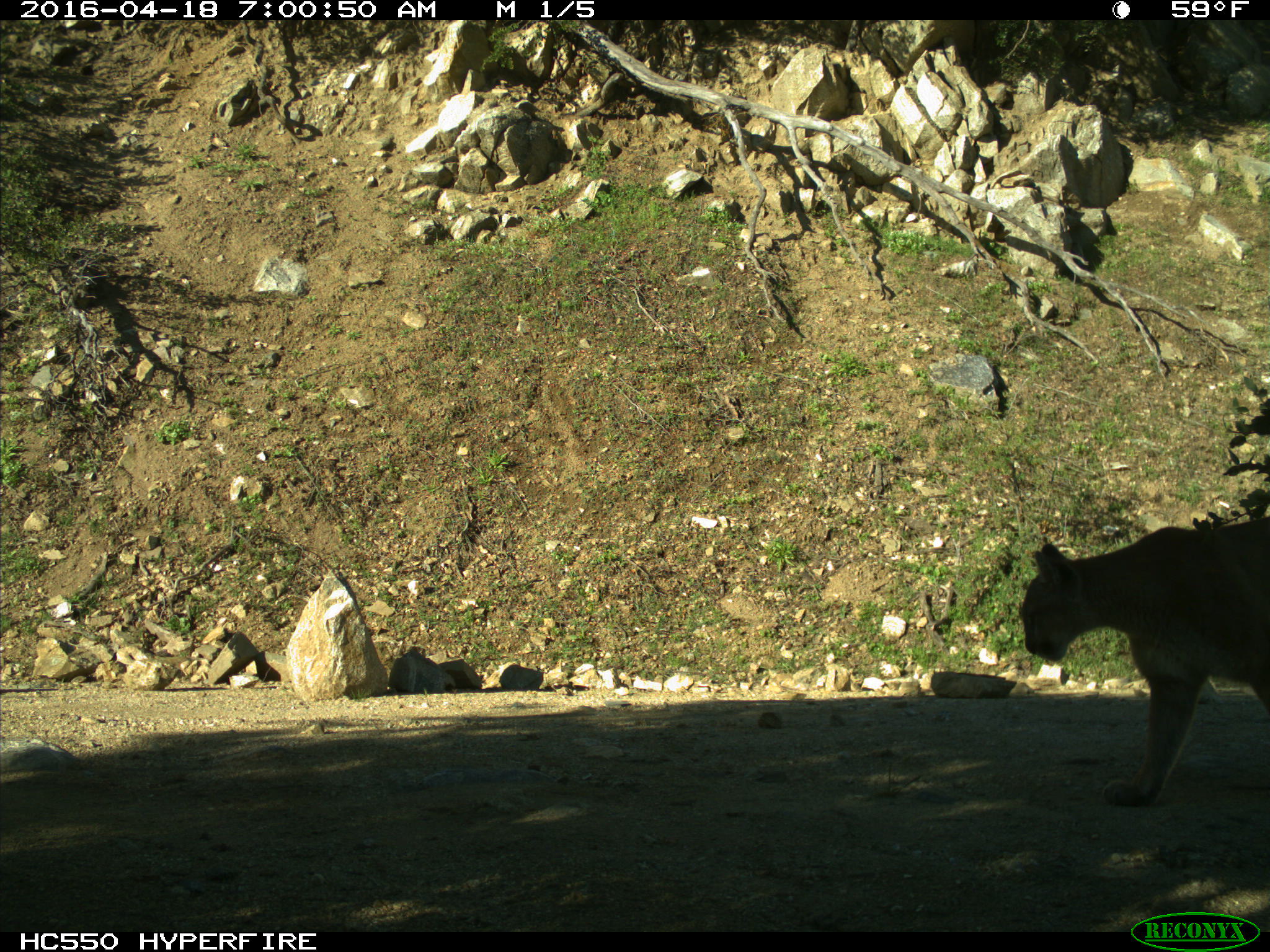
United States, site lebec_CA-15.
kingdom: Animalia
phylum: Chordata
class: Mammalia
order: Carnivora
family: Felidae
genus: Puma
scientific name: Puma concolor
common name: mountain lion